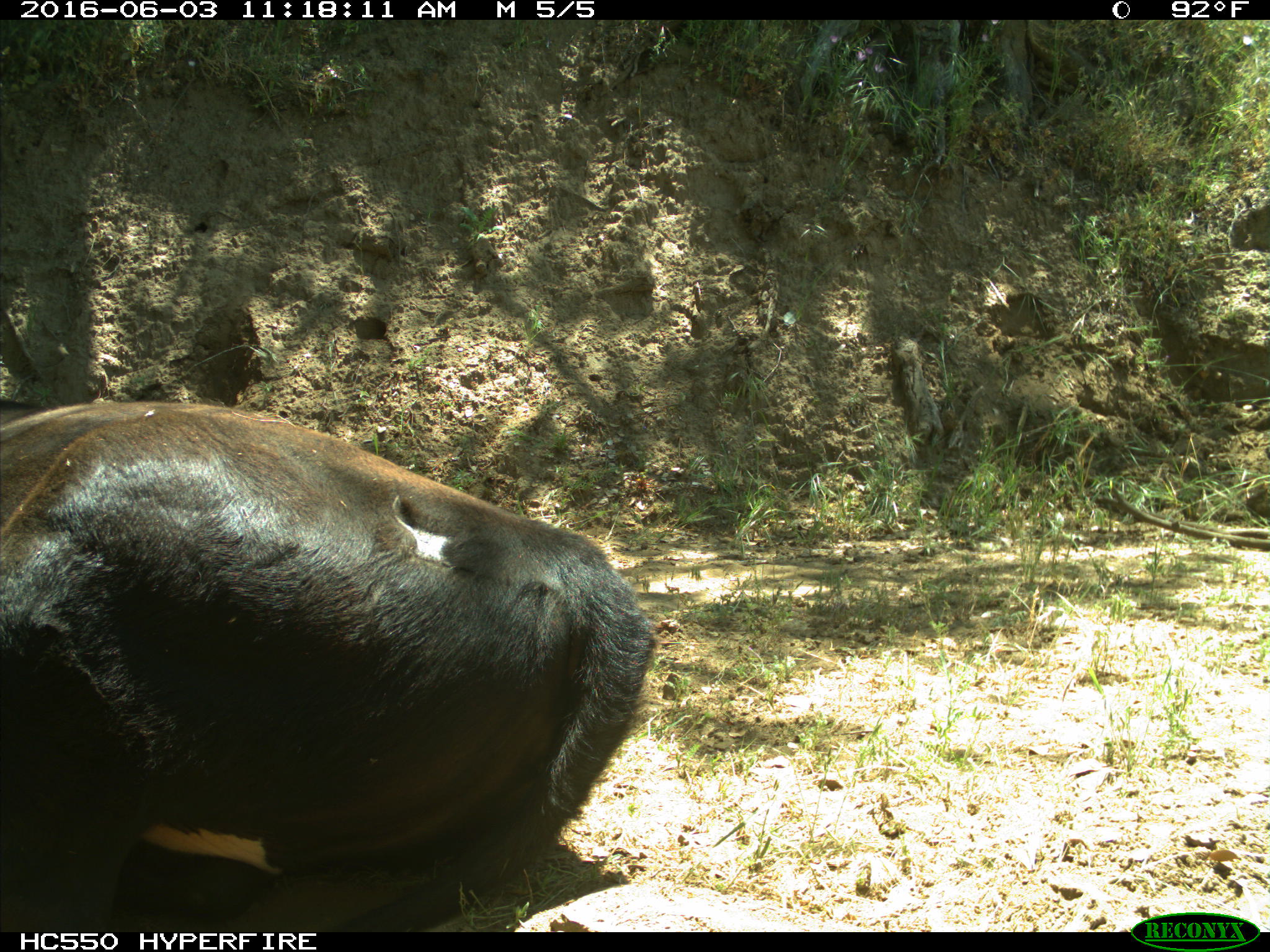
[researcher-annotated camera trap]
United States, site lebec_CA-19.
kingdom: Animalia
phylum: Chordata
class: Mammalia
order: Artiodactyla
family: Bovidae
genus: Bos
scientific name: Bos taurus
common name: domestic cow